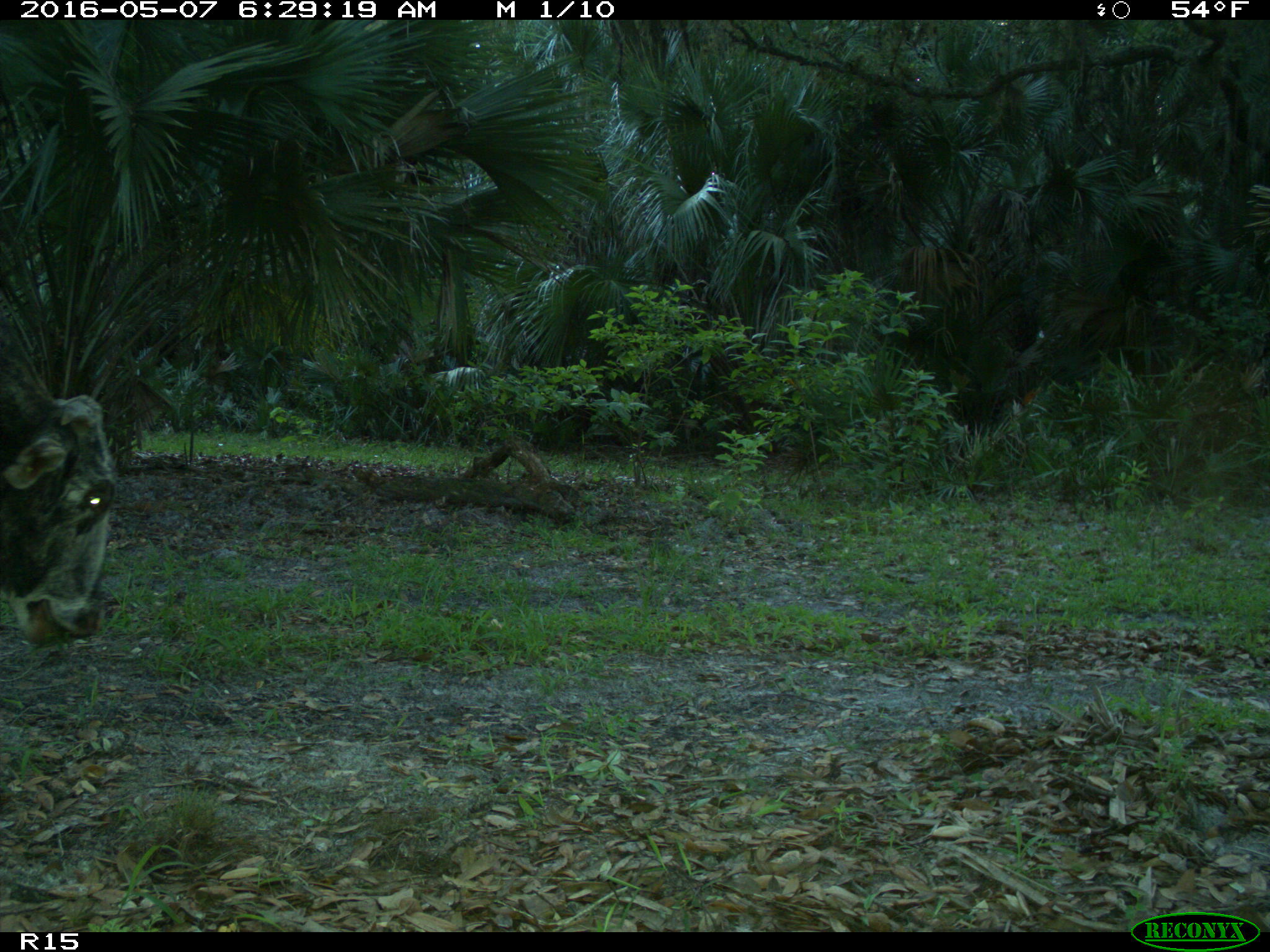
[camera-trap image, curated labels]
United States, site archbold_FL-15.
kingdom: Animalia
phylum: Chordata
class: Mammalia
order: Artiodactyla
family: Bovidae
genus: Bos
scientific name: Bos taurus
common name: domestic cow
Bos taurus (domestic cow).